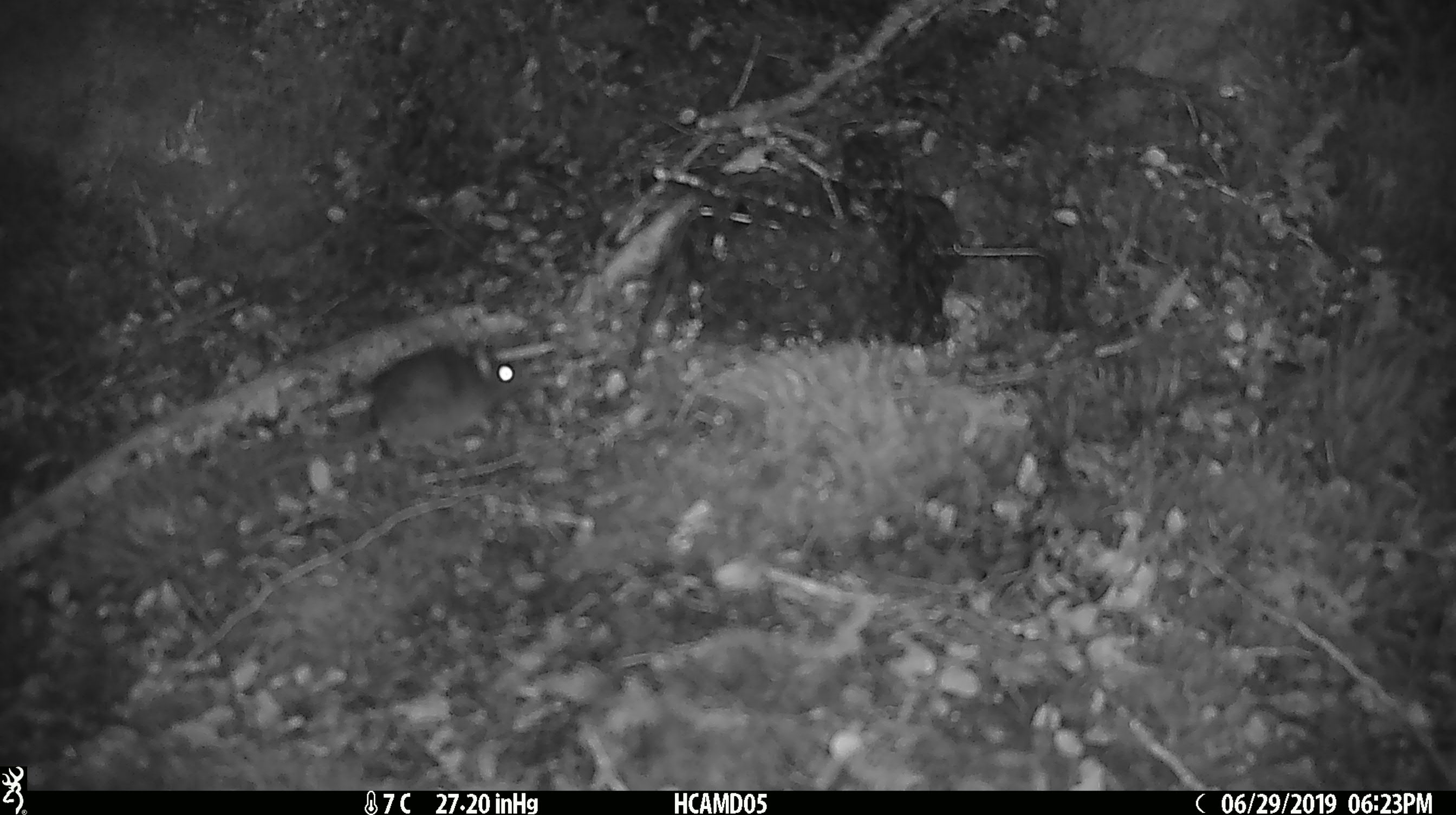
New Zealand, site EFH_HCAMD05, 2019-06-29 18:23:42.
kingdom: Animalia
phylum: Chordata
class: Mammalia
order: Rodentia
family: Muridae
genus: Mus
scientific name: Mus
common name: mouse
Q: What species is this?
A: Mouse (Mus).